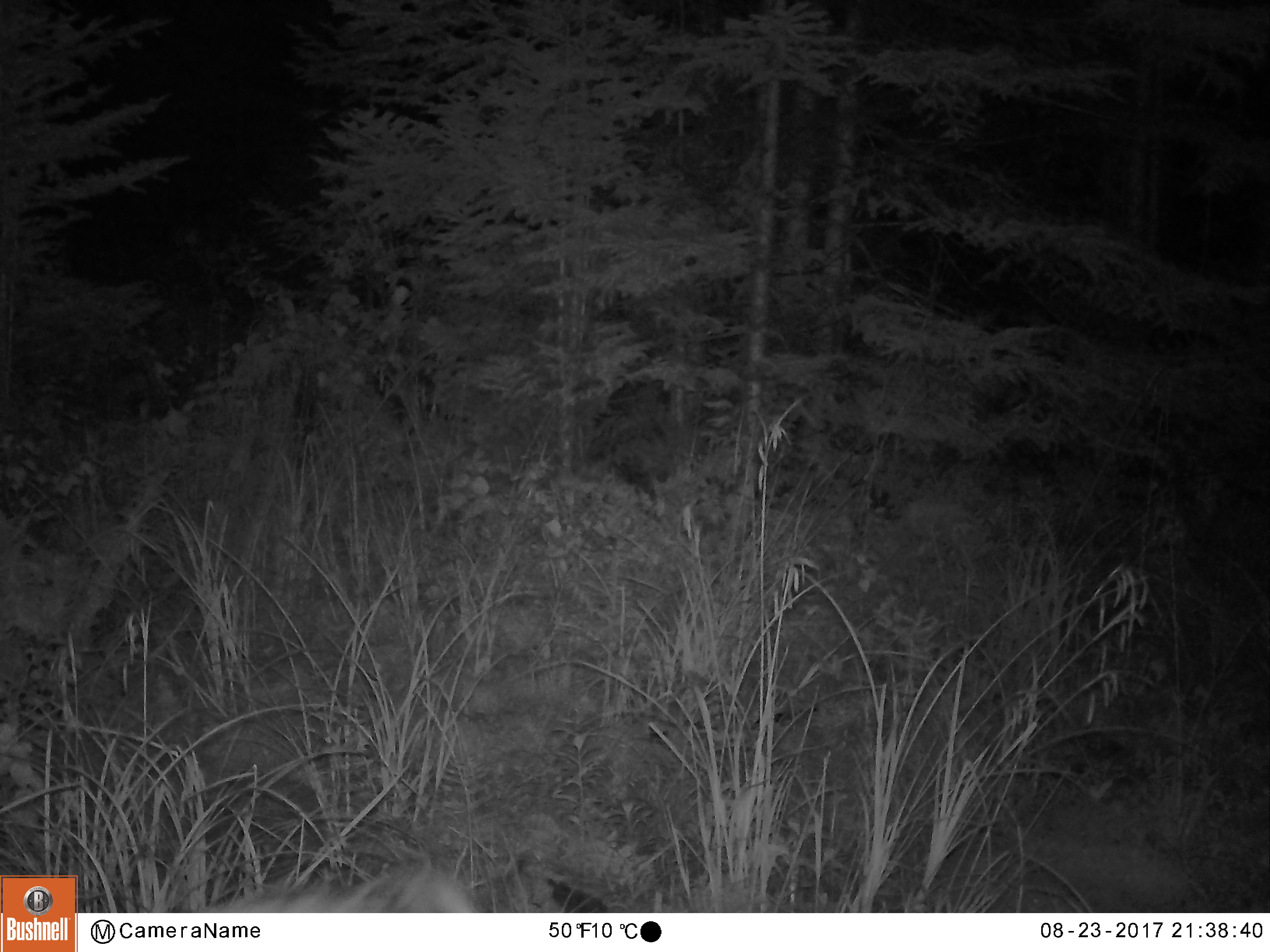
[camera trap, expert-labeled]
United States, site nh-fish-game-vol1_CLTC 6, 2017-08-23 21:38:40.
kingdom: Animalia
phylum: Chordata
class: Mammalia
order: Artiodactyla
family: Cervidae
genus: Odocoileus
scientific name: Odocoileus virginianus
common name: white-tailed deer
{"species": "white-tailed deer (Odocoileus virginianus)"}